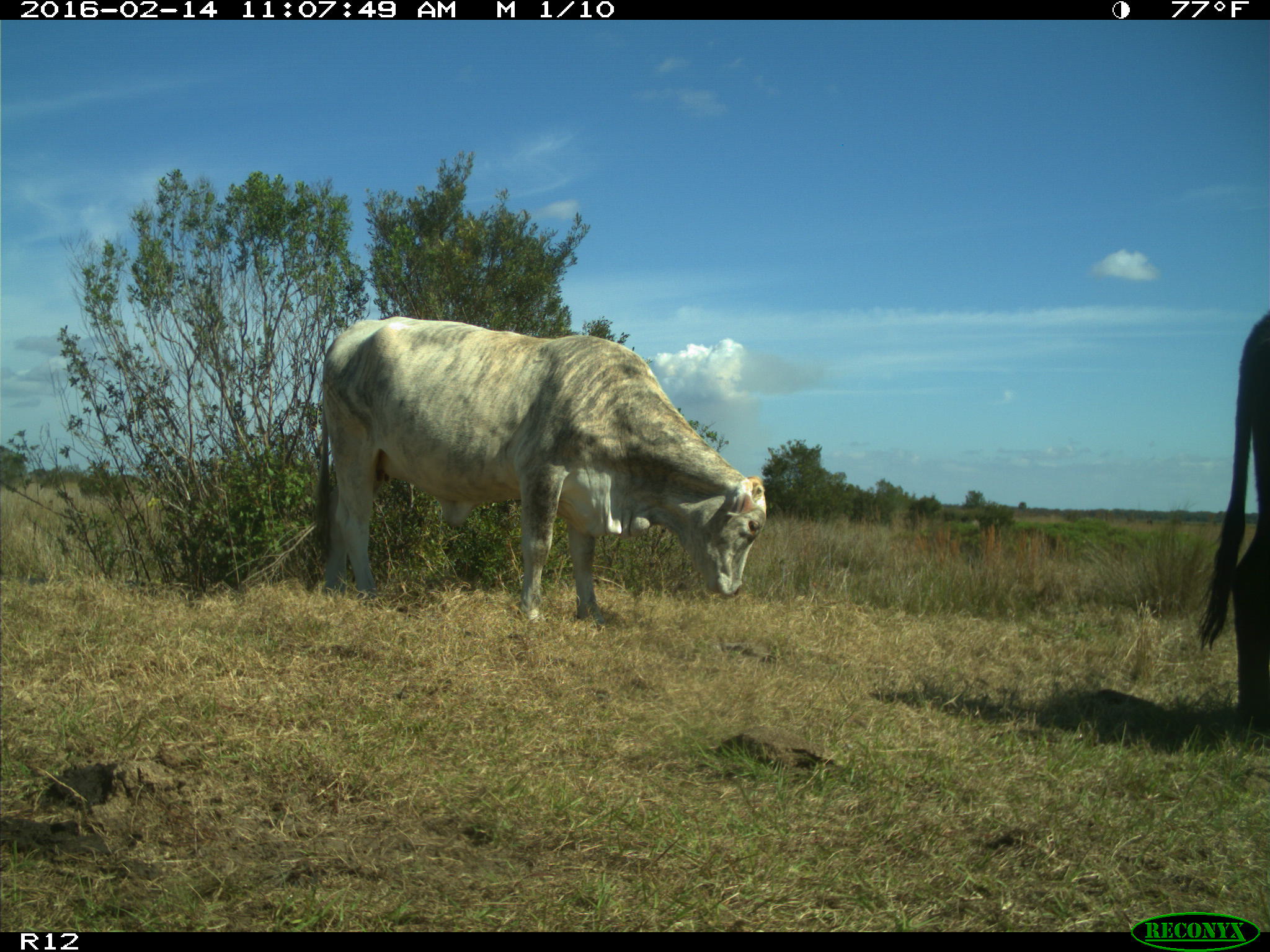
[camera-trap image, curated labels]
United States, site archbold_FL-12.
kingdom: Animalia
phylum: Chordata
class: Mammalia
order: Artiodactyla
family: Bovidae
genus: Bos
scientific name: Bos taurus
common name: domestic cow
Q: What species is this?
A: Bos taurus (domestic cow).